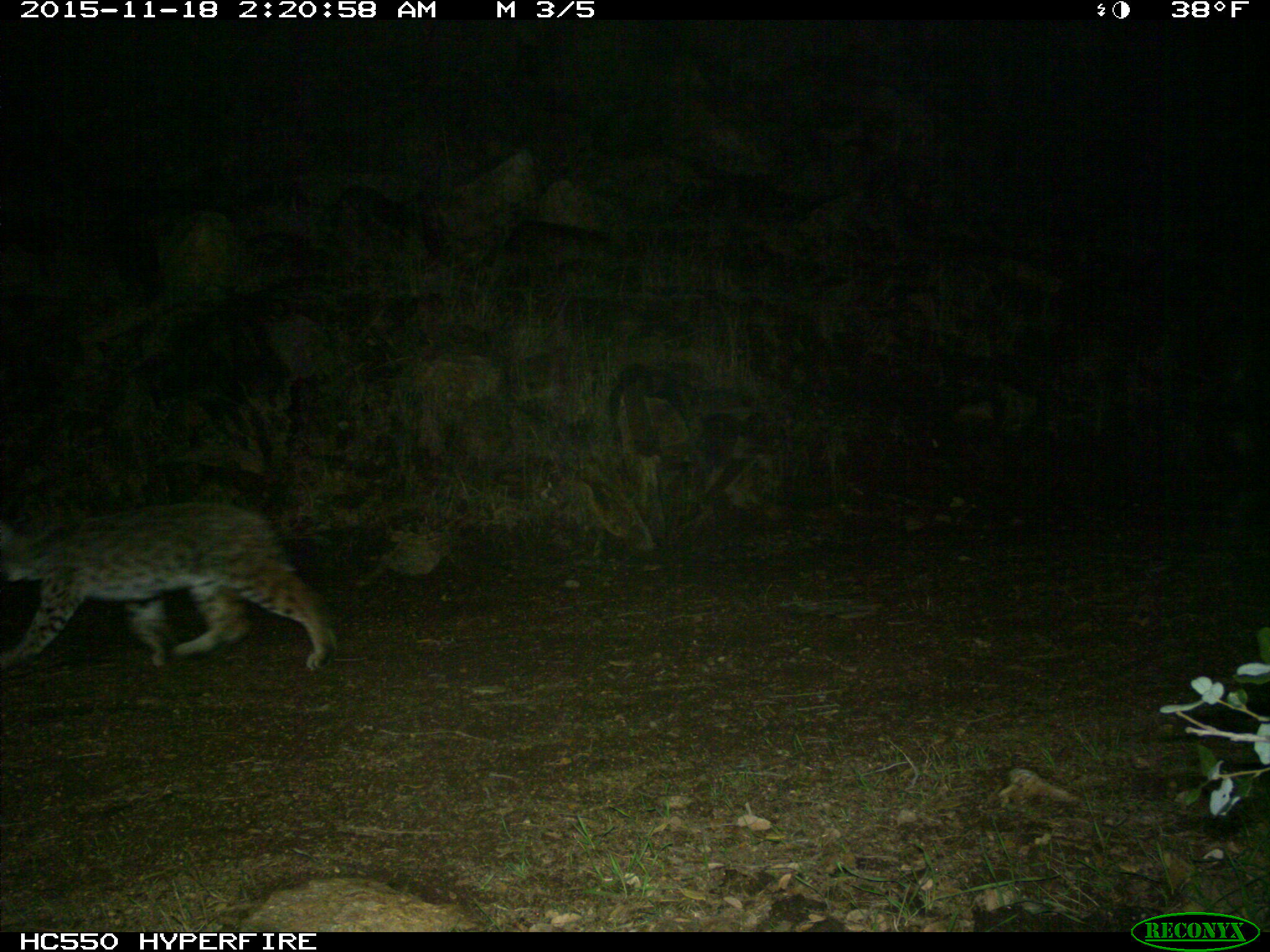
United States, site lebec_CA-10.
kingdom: Animalia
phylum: Chordata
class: Mammalia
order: Carnivora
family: Felidae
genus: Lynx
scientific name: Lynx rufus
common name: bobcat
Lynx rufus (bobcat).